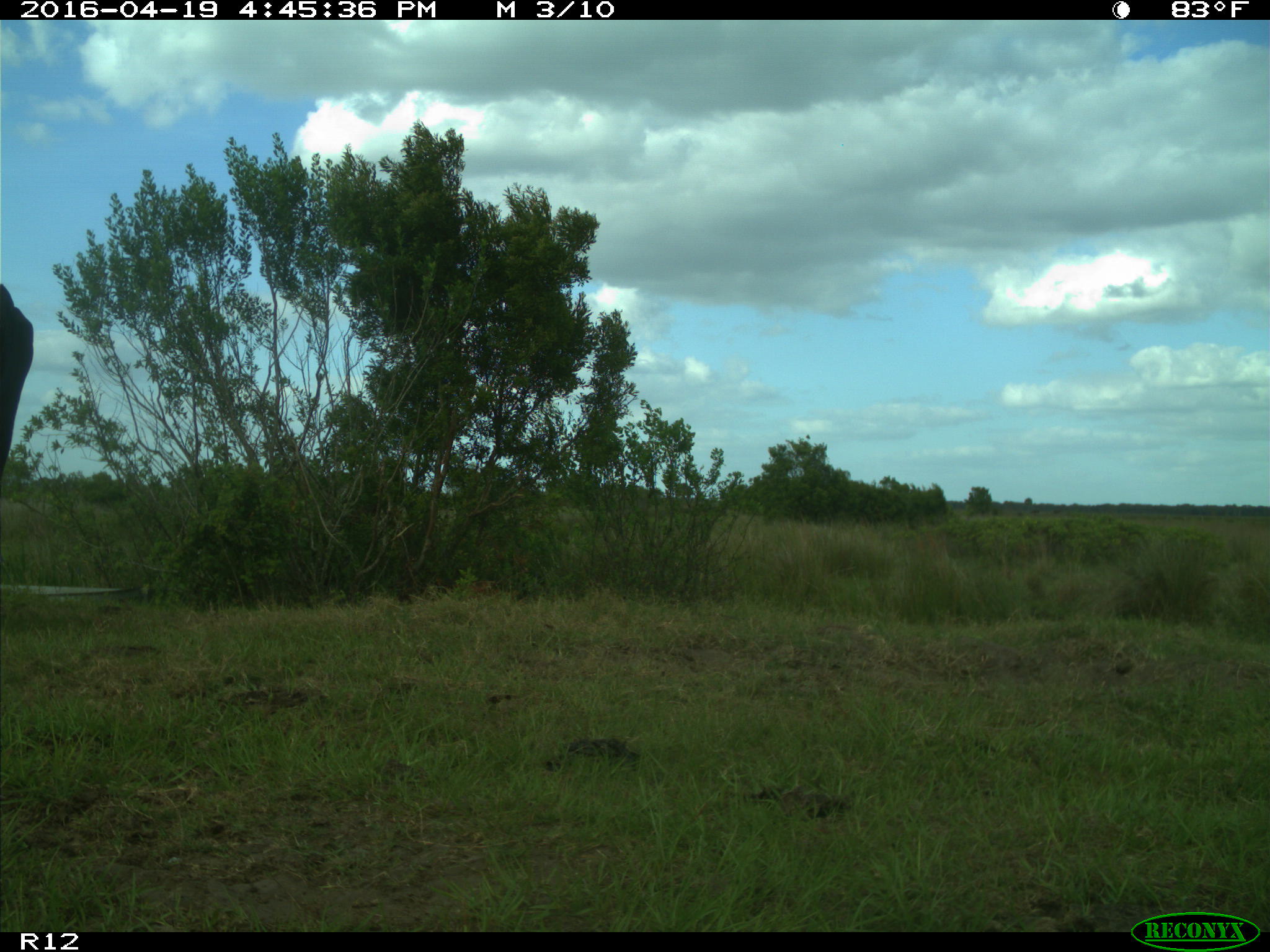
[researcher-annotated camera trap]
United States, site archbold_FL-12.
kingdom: Animalia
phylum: Chordata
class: Mammalia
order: Artiodactyla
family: Bovidae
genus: Bos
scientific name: Bos taurus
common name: domestic cow